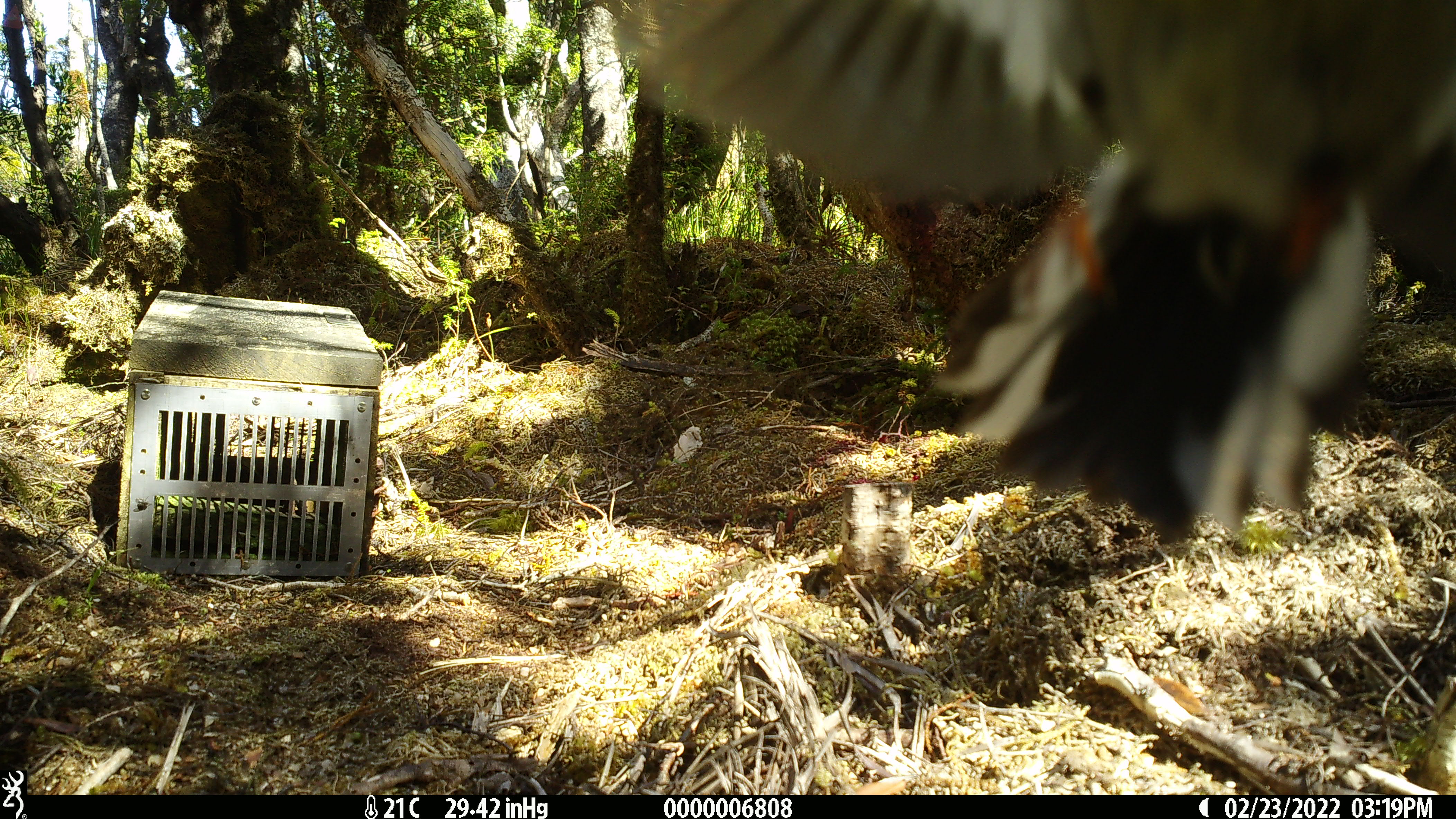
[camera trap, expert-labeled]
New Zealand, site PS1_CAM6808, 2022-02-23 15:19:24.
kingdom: Animalia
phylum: Chordata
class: Aves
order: Passeriformes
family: Petroicidae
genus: Petroica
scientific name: Petroica macrocephala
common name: tomtit